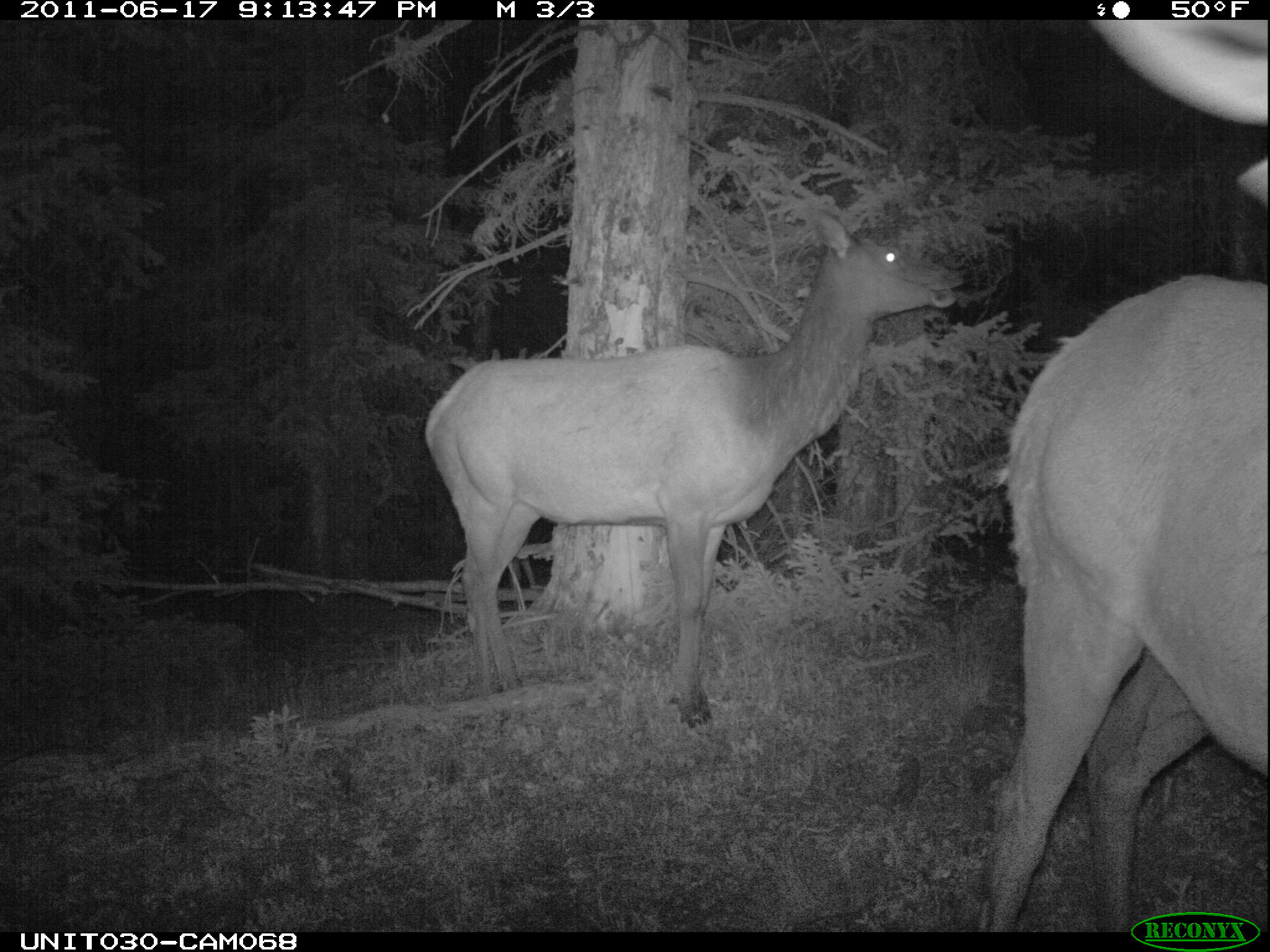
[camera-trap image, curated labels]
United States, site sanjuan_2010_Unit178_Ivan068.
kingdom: Animalia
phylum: Chordata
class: Mammalia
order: Artiodactyla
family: Cervidae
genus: Cervus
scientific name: Cervus elaphus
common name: red deer